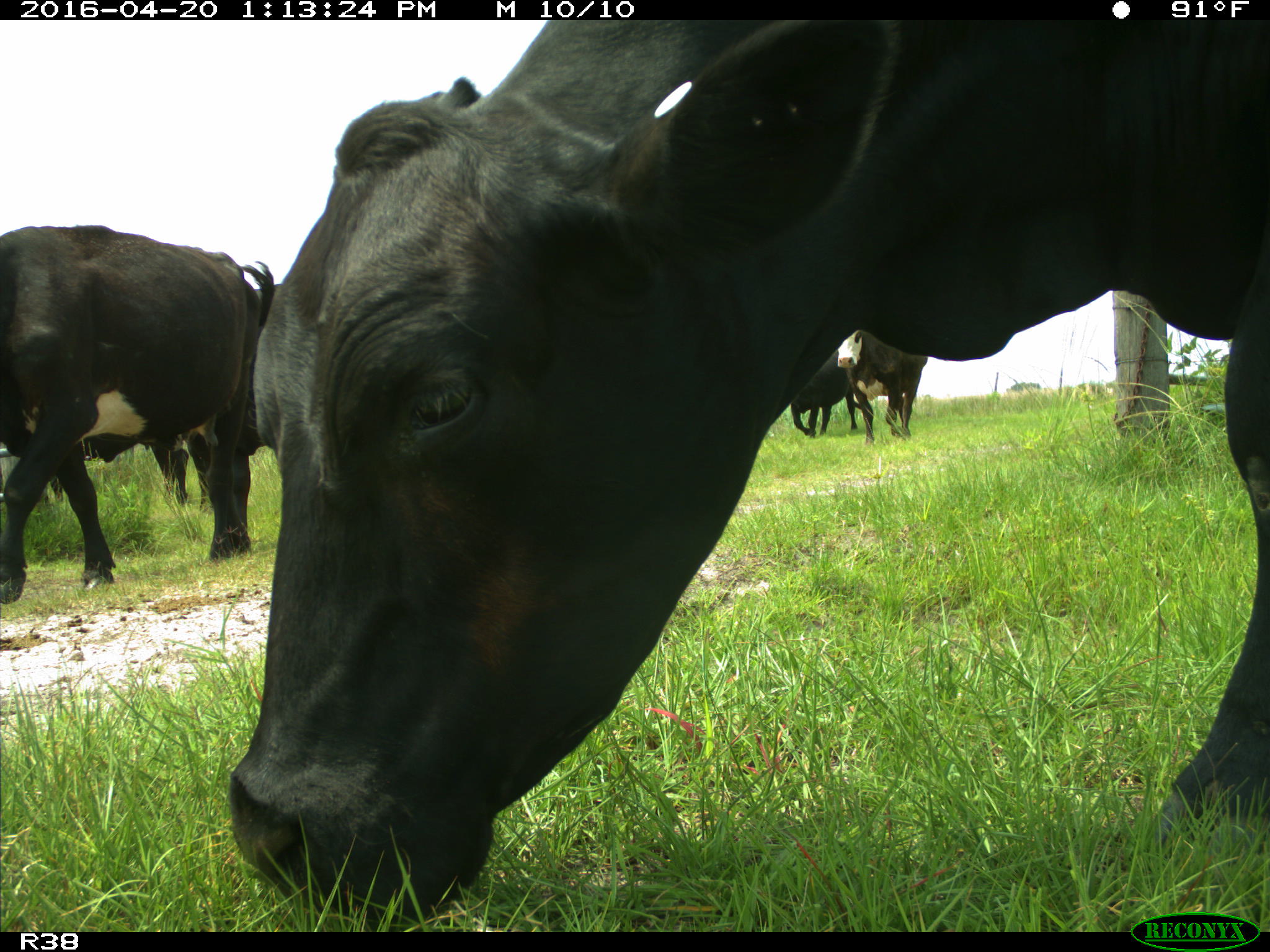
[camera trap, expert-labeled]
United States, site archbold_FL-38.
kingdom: Animalia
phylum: Chordata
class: Mammalia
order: Artiodactyla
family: Bovidae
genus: Bos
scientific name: Bos taurus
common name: domestic cow